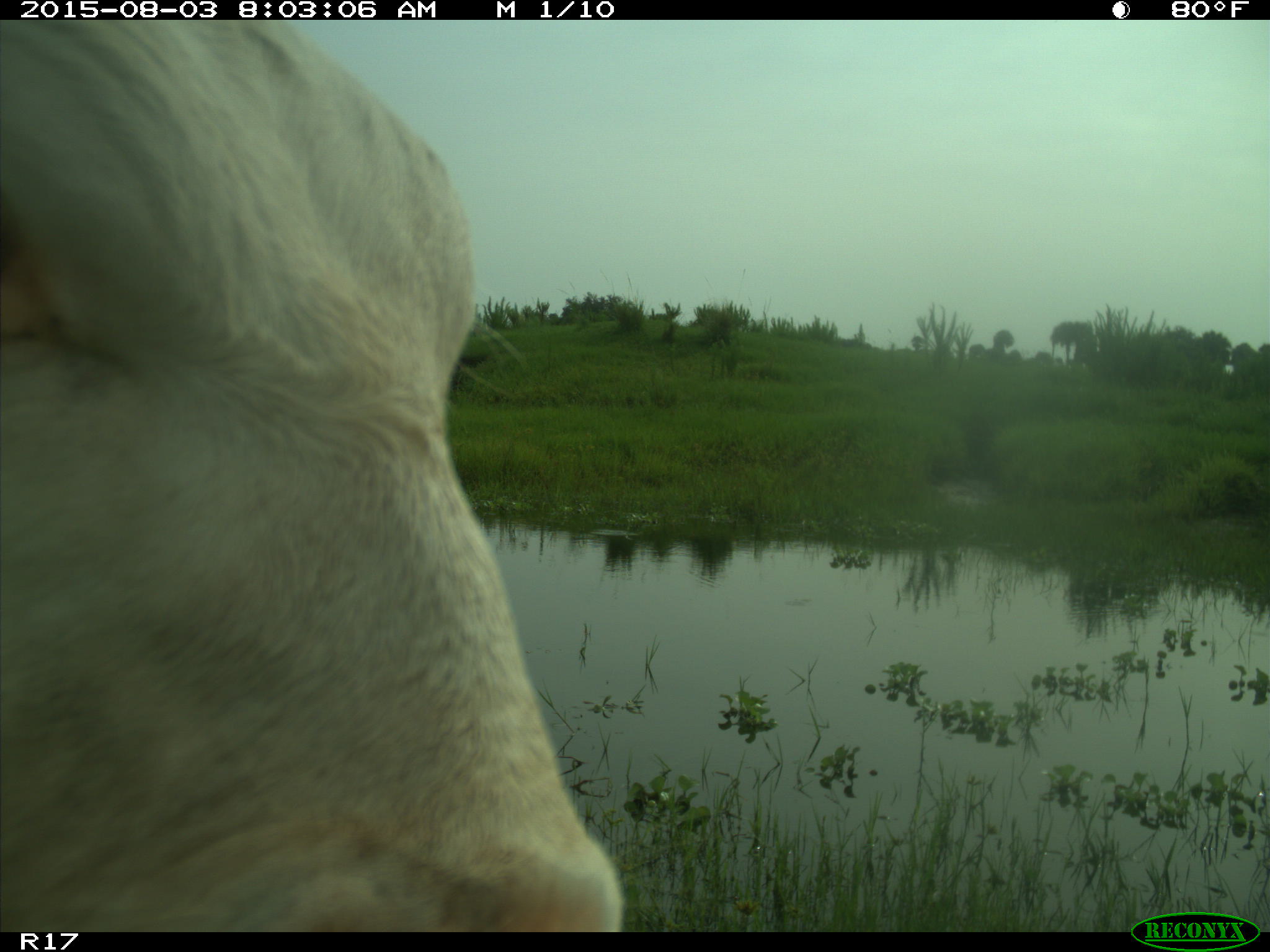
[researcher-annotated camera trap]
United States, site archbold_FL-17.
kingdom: Animalia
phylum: Chordata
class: Mammalia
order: Artiodactyla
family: Bovidae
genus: Bos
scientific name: Bos taurus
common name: domestic cow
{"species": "Bos taurus (domestic cow)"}